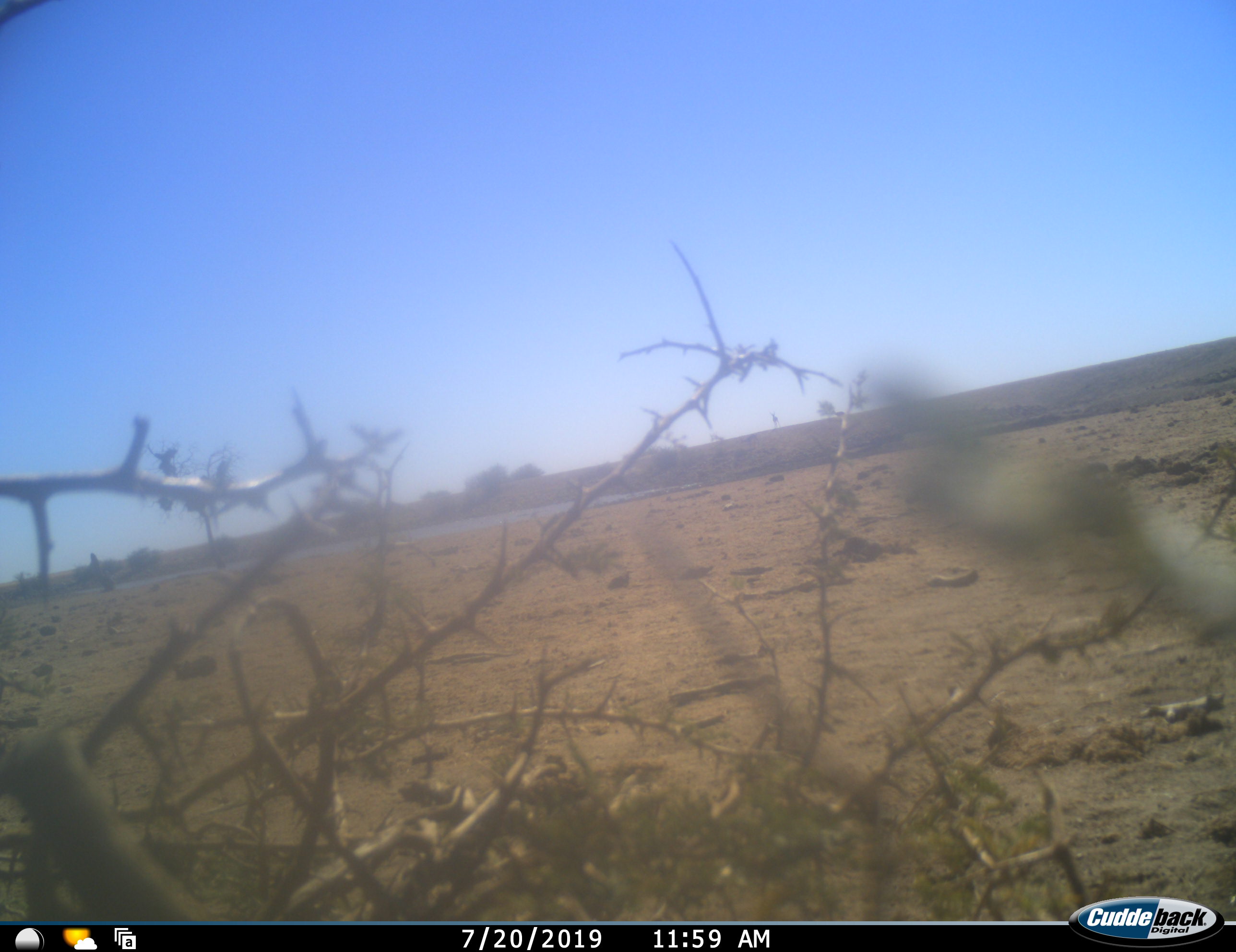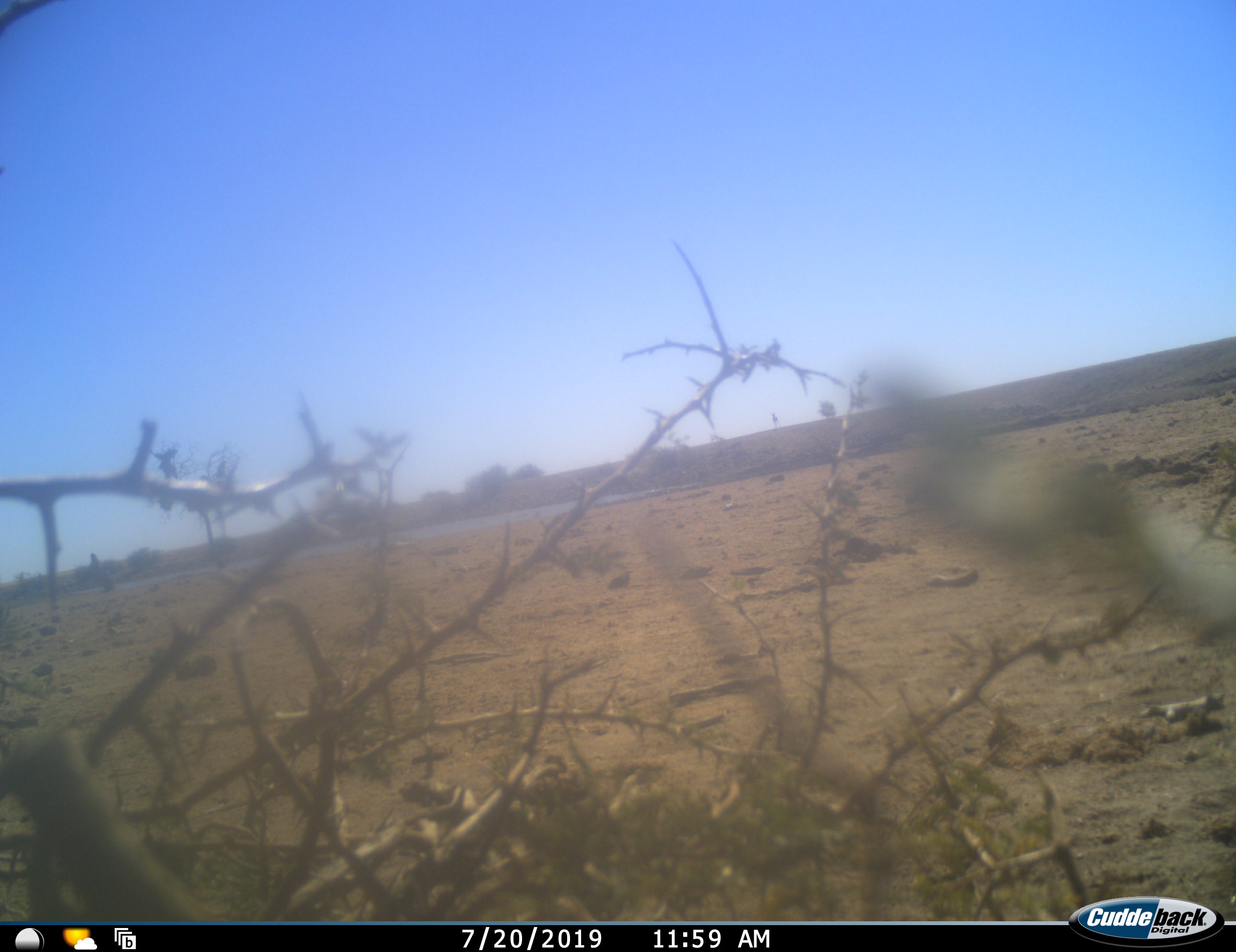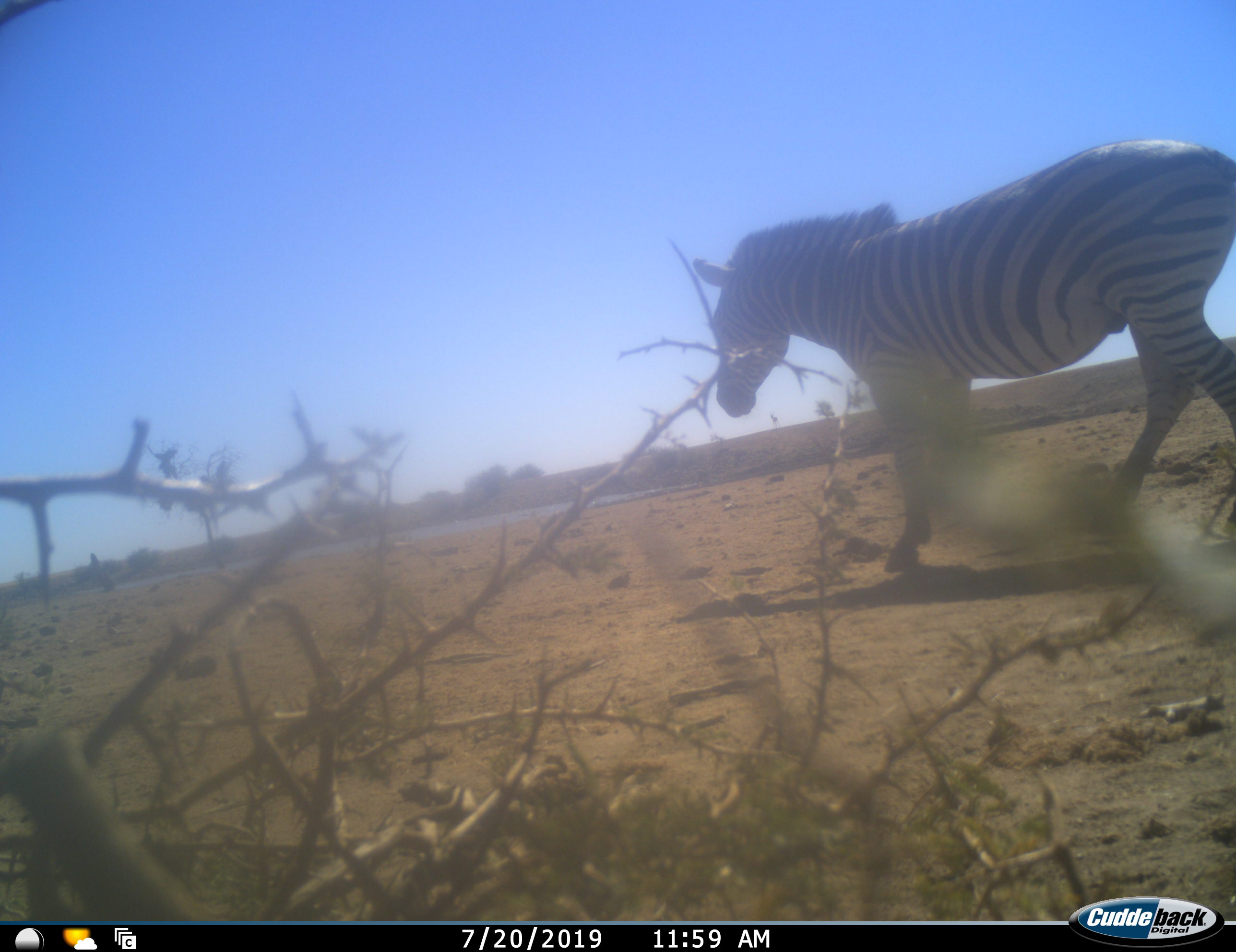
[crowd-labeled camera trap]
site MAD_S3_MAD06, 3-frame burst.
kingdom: Animalia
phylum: Chordata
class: Mammalia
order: Perissodactyla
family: Equidae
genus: Equus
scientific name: Equus quagga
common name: plains zebra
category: zebraplains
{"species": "zebraplains (plains zebra) (Equus quagga)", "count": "1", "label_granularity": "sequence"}